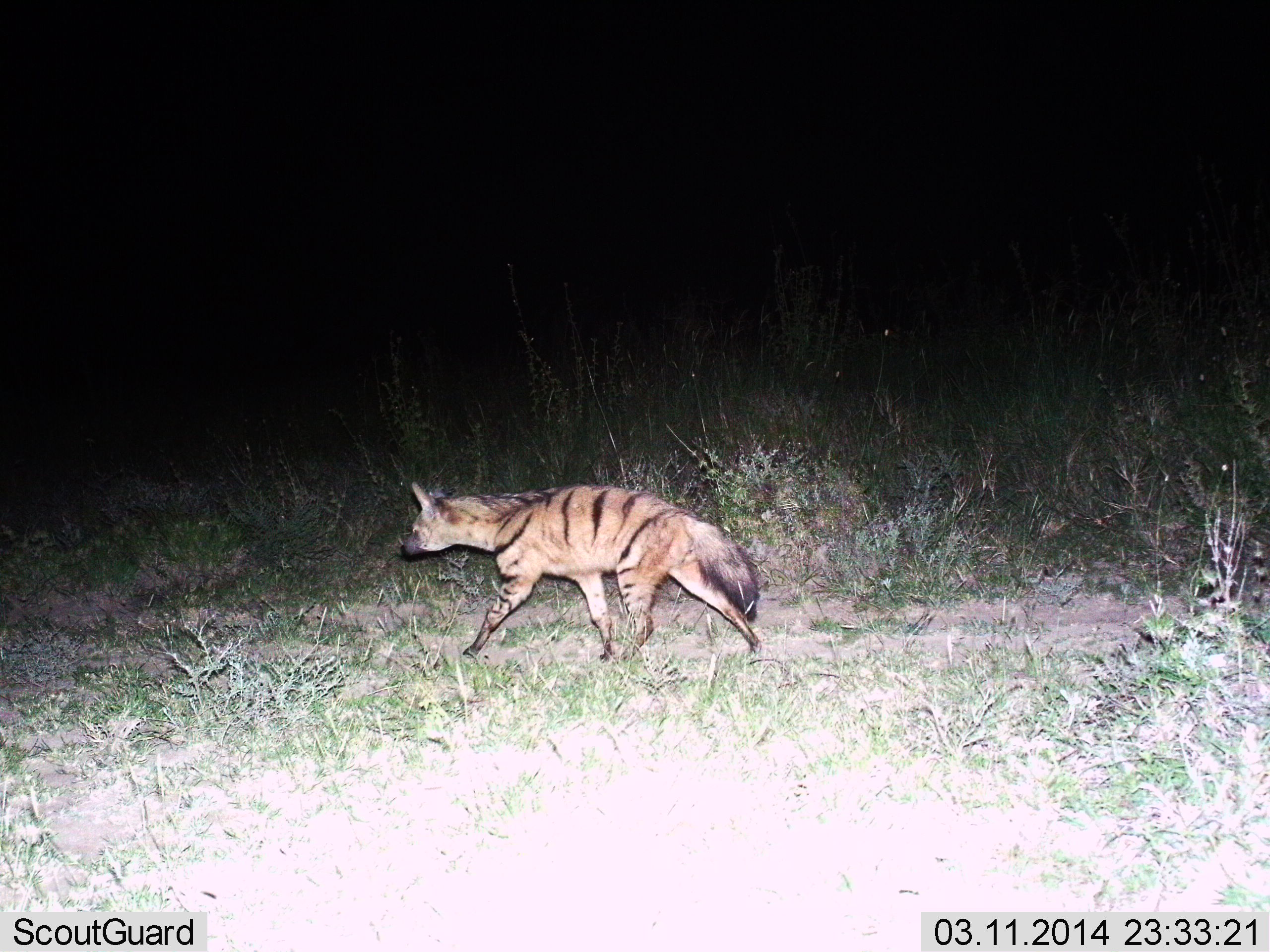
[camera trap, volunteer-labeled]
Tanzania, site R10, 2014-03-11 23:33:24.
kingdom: Animalia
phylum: Chordata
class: Mammalia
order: Carnivora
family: Hyaenidae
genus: Hyaena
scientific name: Hyaena hyaena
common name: striped hyena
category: hyenastriped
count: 1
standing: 0%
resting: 0%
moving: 100%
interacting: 0%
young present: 0%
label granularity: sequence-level